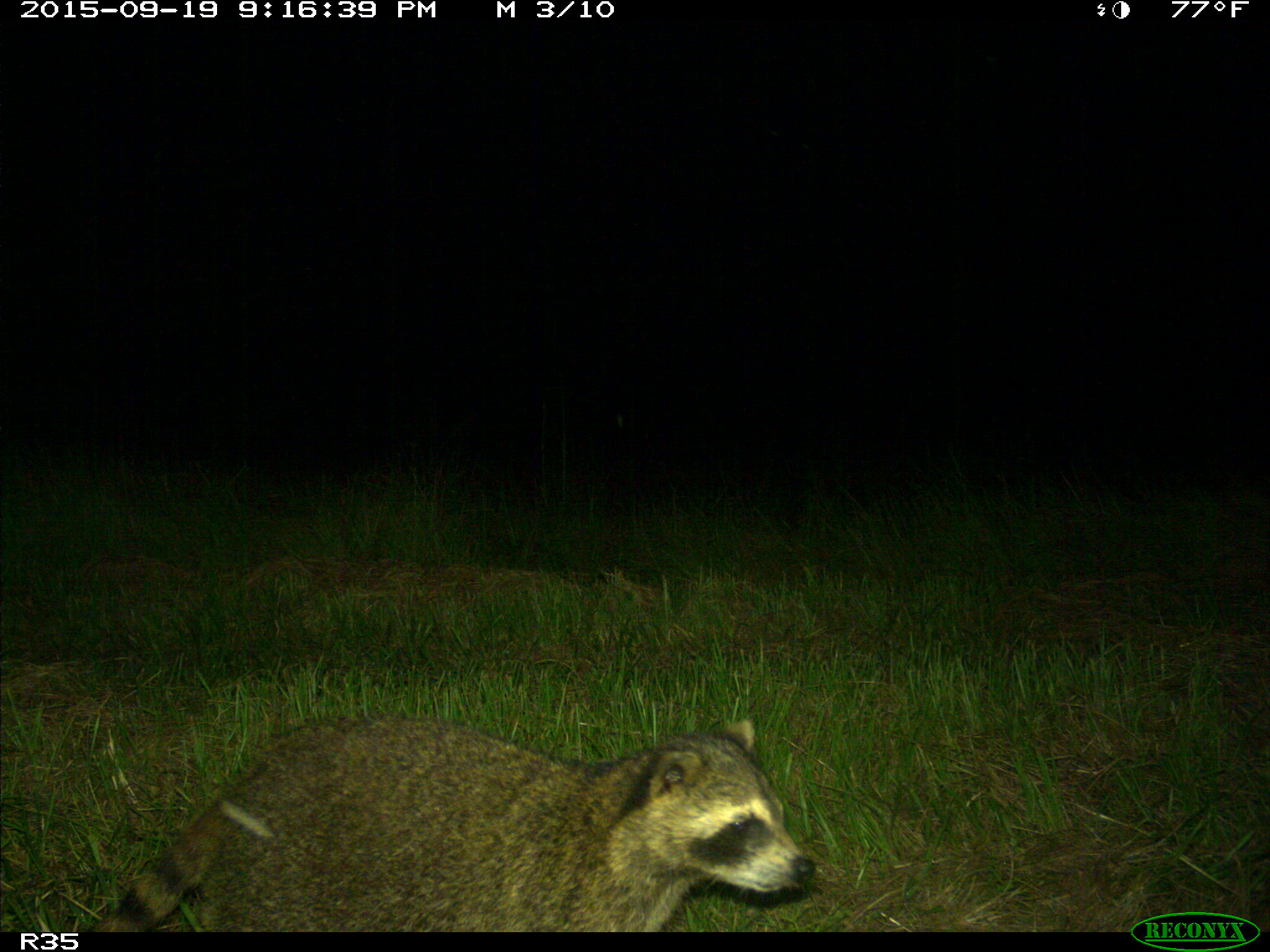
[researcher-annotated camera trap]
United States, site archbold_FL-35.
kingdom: Animalia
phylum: Chordata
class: Mammalia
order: Carnivora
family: Procyonidae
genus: Procyon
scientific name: Procyon lotor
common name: common raccoon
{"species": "Procyon lotor (common raccoon)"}